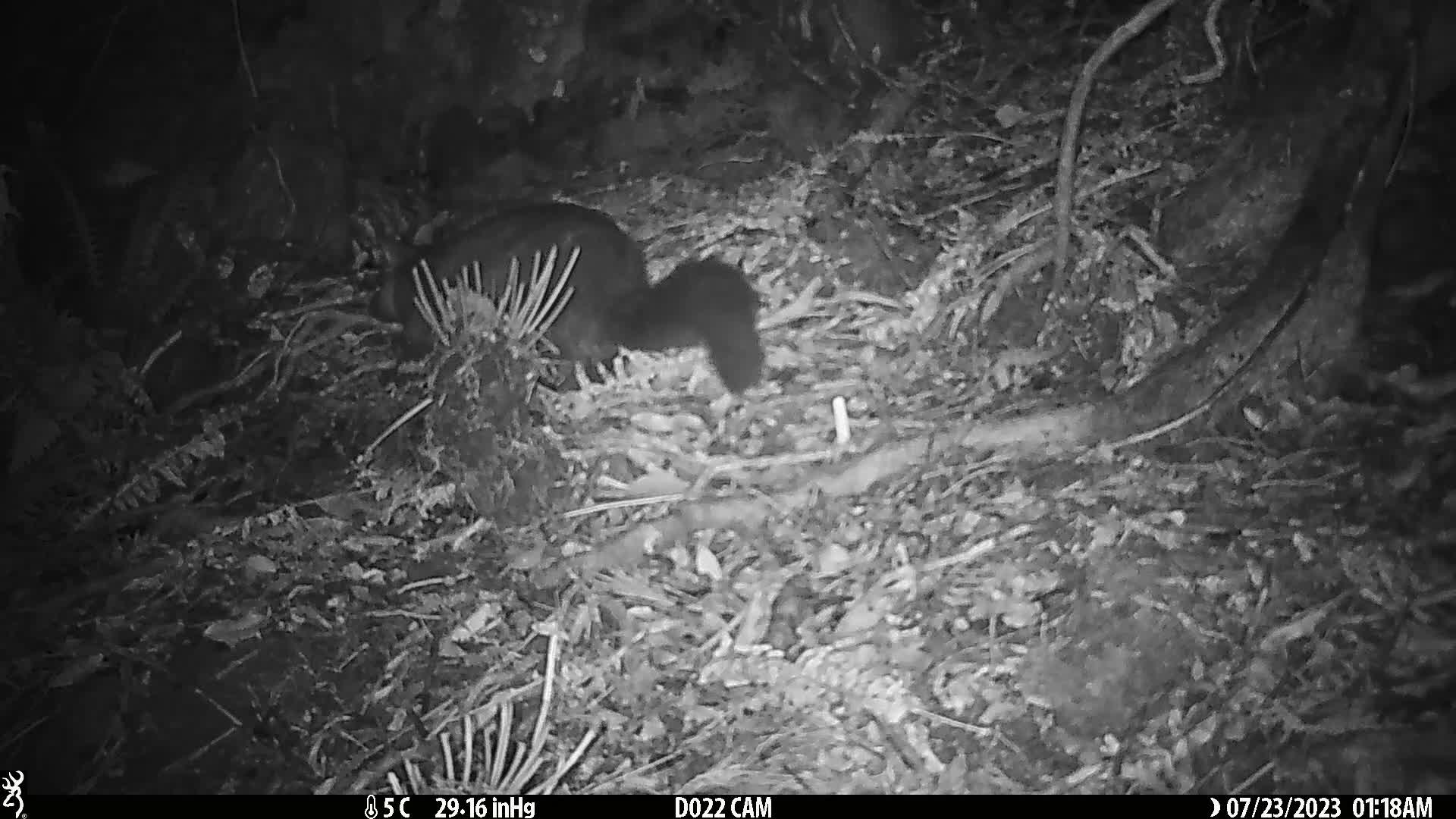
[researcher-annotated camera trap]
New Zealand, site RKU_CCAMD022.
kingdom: Animalia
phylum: Chordata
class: Mammalia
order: Diprotodontia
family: Phalangeridae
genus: Trichosurus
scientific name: Trichosurus vulpecula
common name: common brushtail possum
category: possum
Possum (common brushtail possum) (Trichosurus vulpecula).